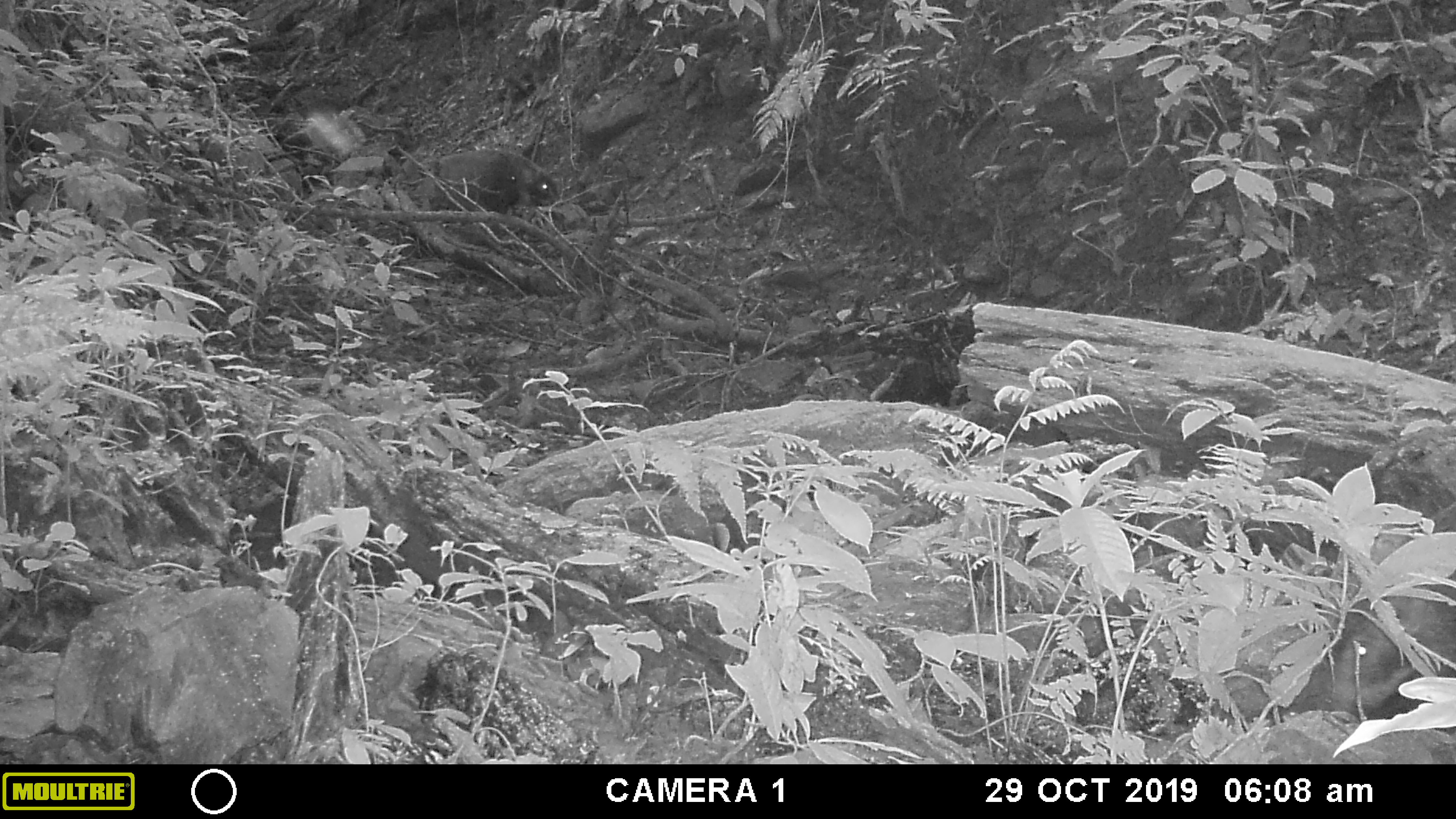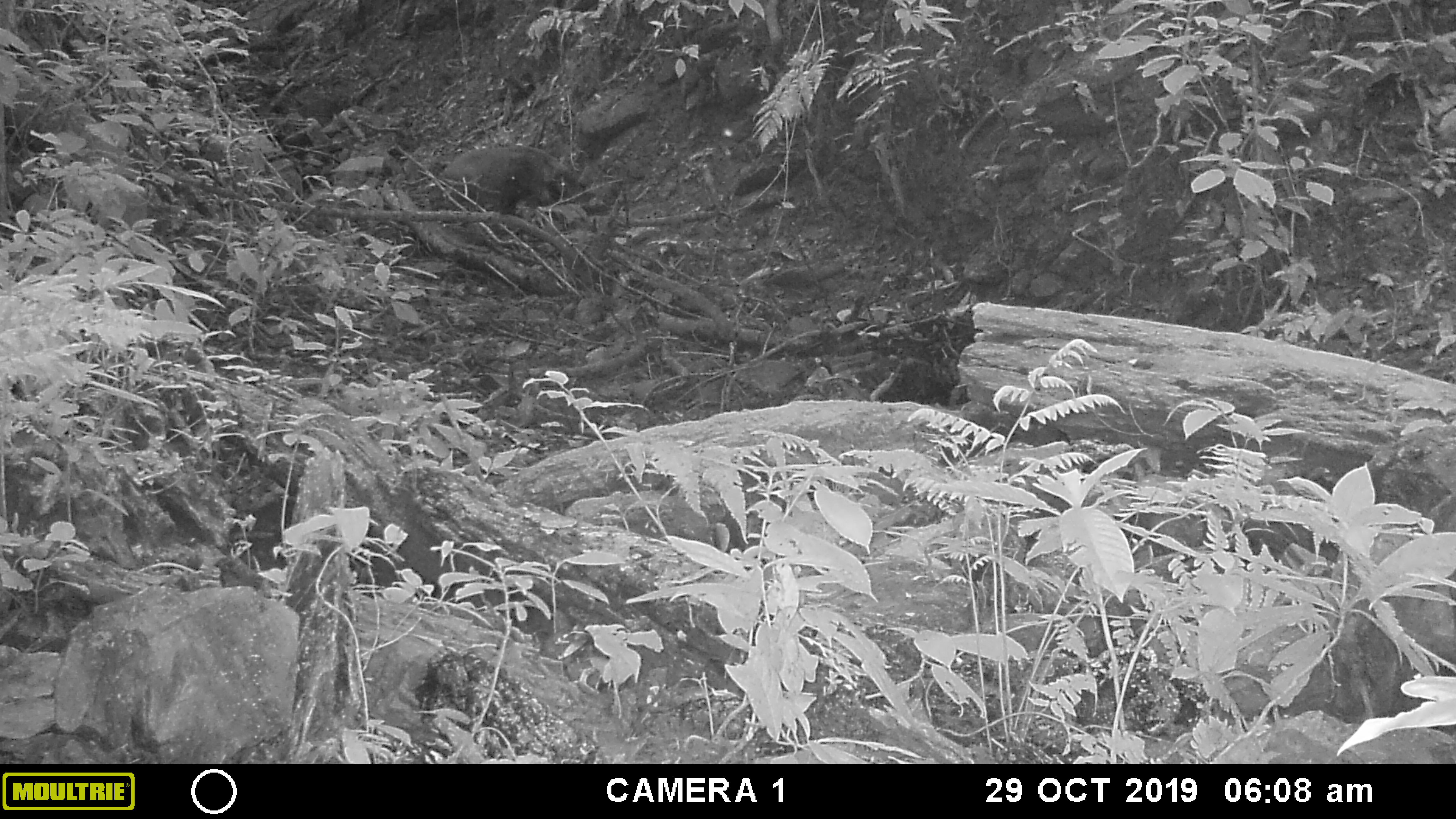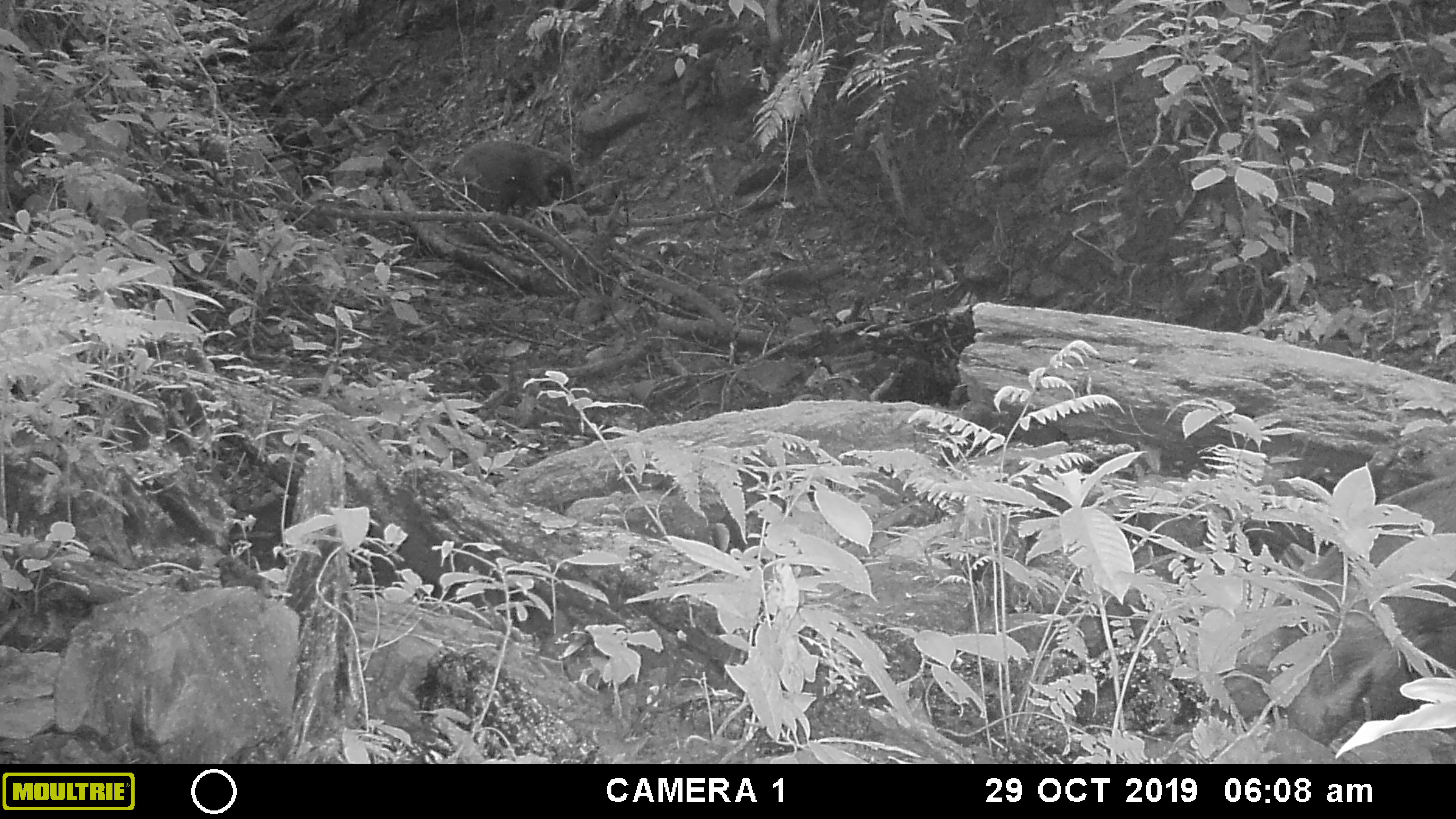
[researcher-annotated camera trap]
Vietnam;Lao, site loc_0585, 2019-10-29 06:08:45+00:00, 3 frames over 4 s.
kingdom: Animalia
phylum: Chordata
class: Mammalia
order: Artiodactyla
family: Suidae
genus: Sus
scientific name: Sus scrofa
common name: eurasian wild pig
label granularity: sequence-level